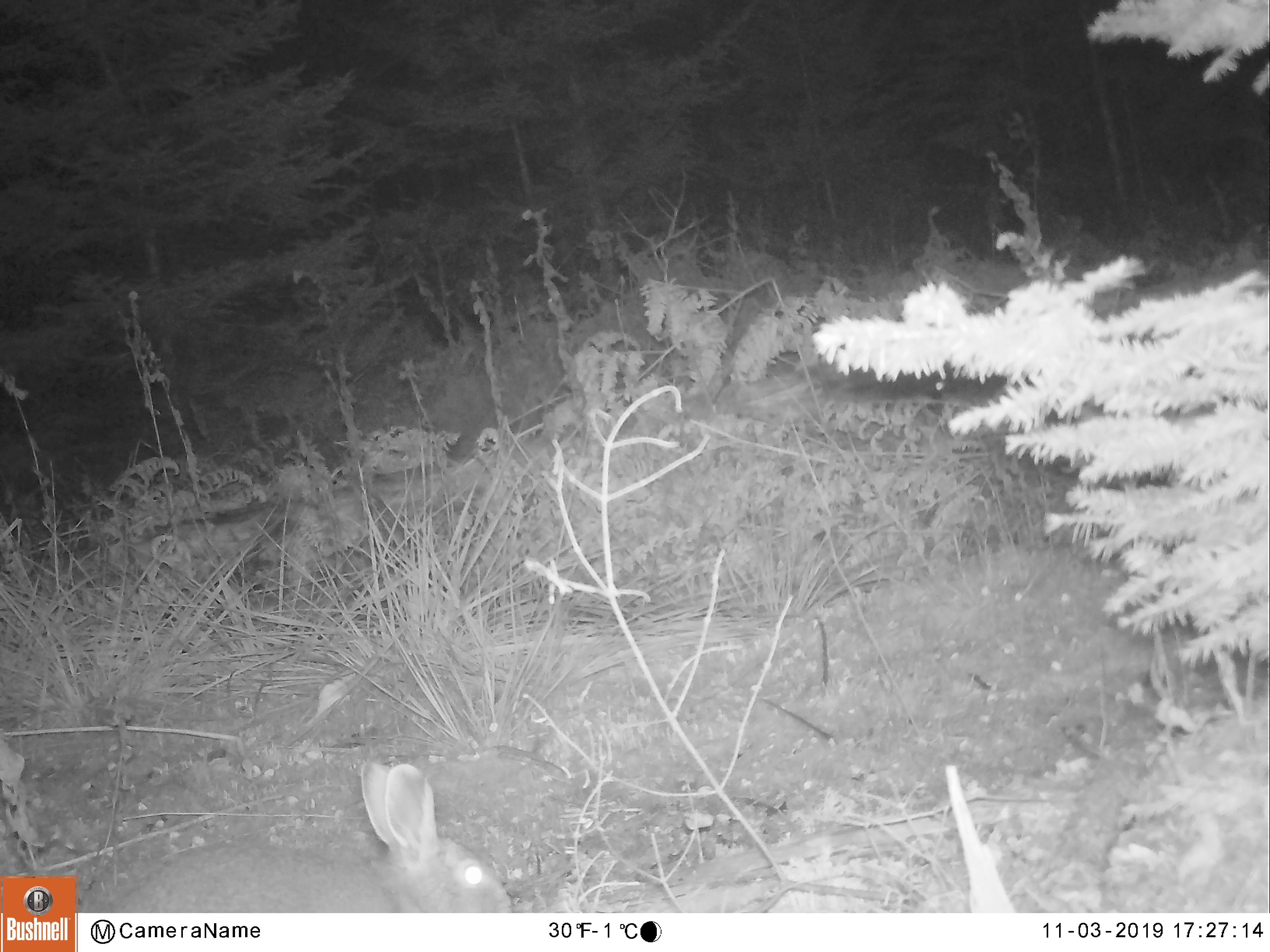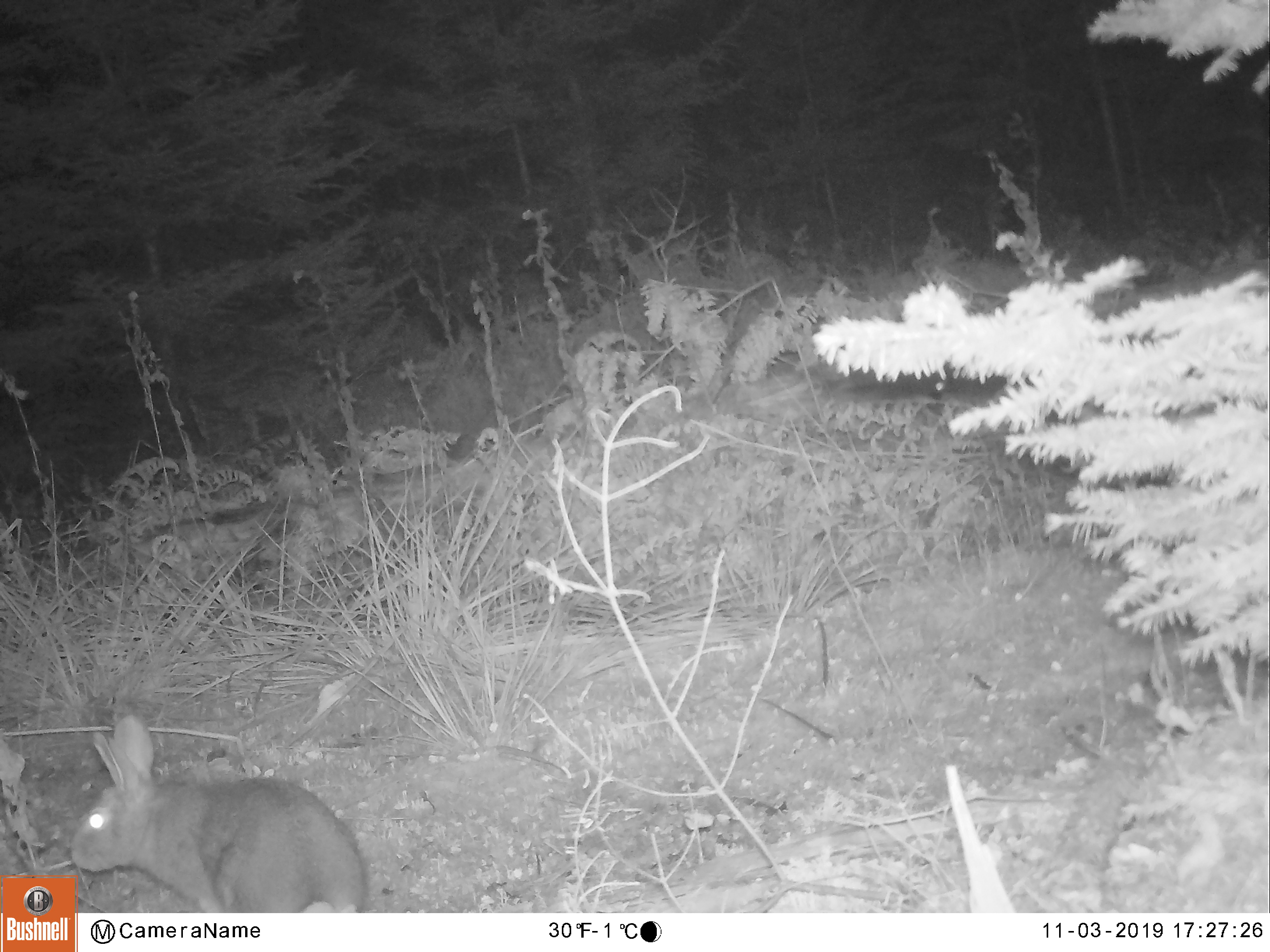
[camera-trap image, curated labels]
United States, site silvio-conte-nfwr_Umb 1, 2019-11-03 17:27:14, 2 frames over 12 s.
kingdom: Animalia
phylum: Chordata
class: Mammalia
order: Lagomorpha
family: Leporidae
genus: Lepus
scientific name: Lepus americanus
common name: snowshoe hare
Snowshoe hare (Lepus americanus).